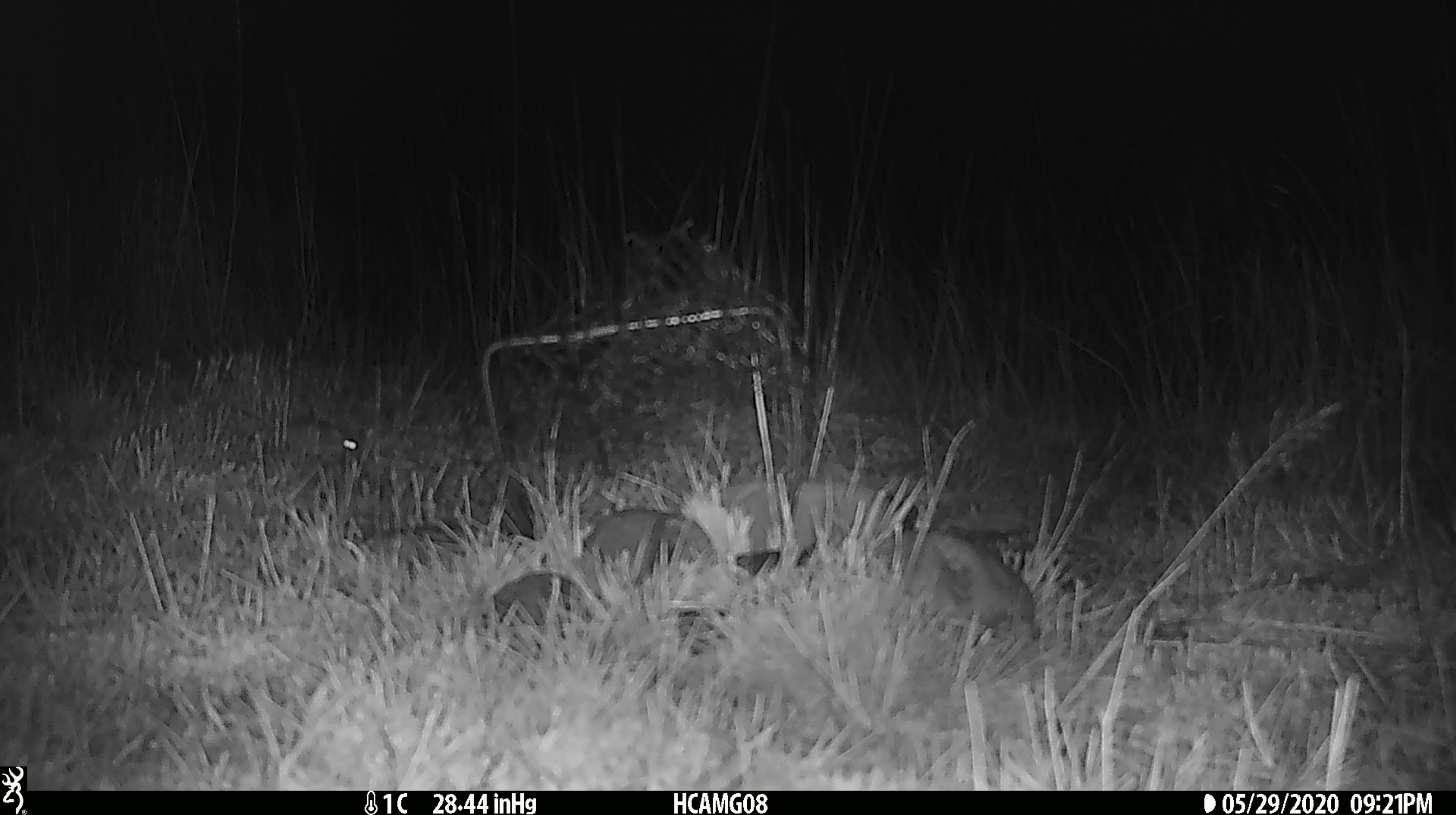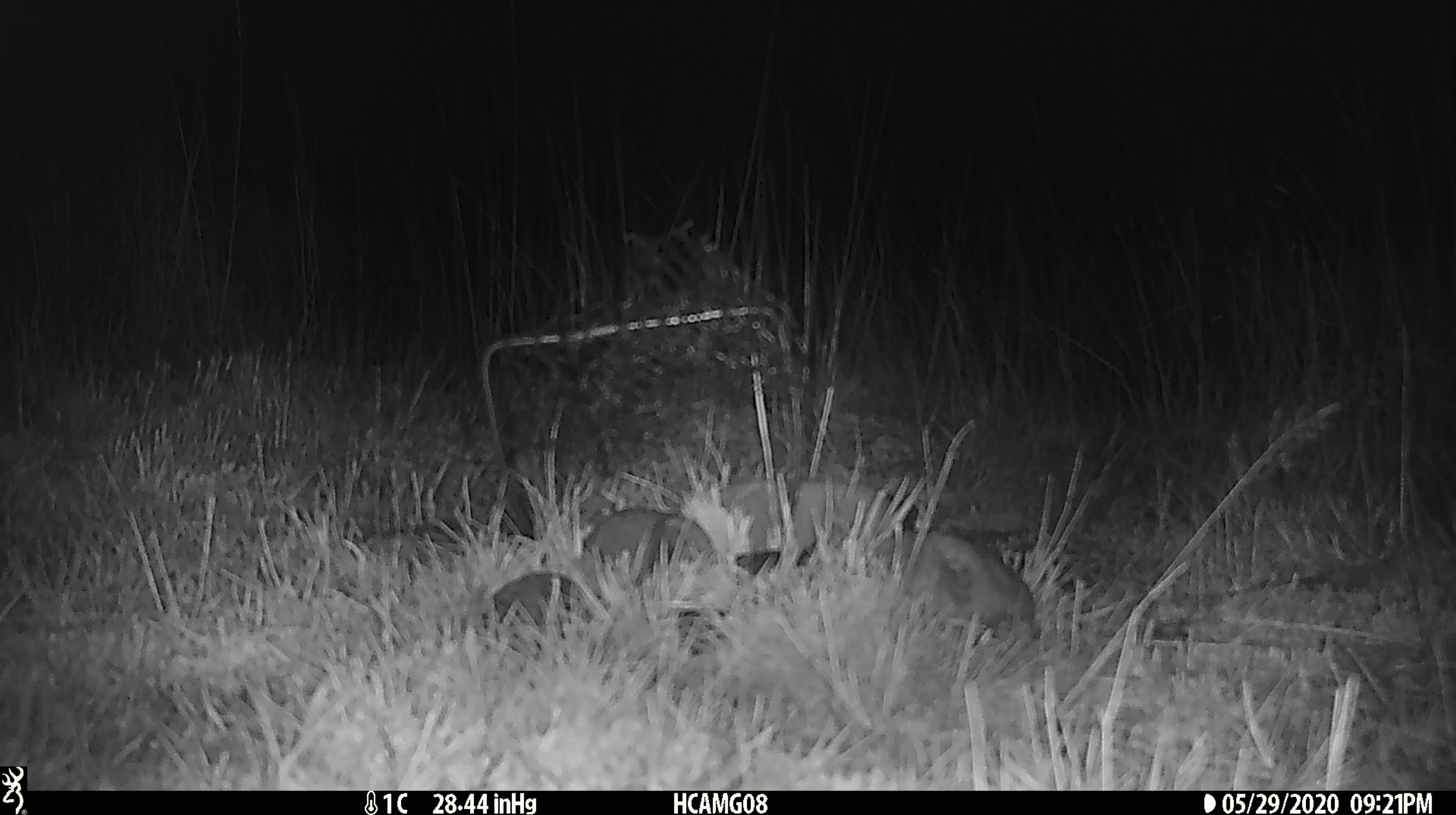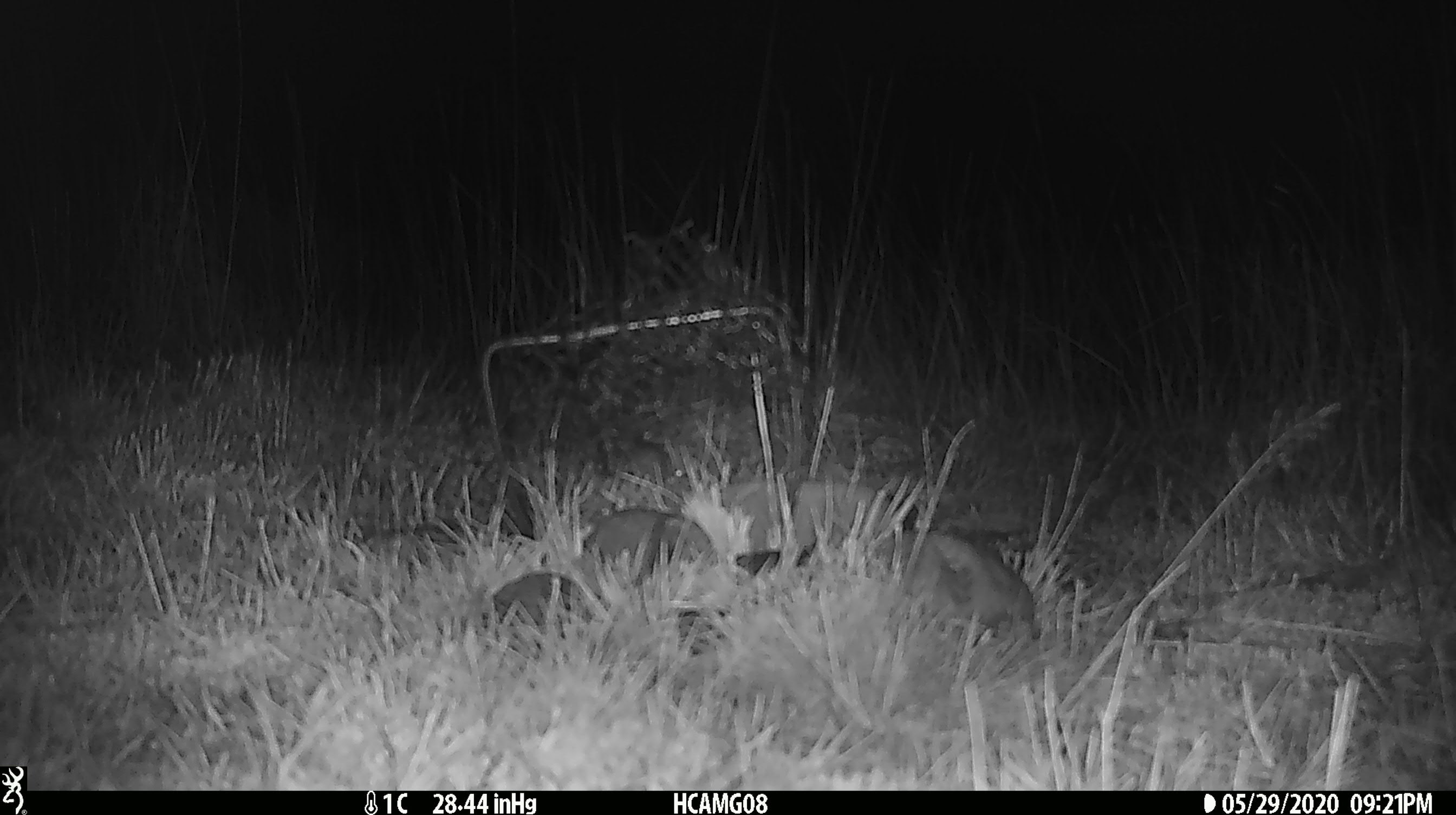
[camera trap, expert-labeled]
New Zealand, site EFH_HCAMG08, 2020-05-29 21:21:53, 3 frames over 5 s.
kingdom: Animalia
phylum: Chordata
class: Mammalia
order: Rodentia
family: Muridae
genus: Mus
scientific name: Mus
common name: mouse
Mouse (Mus).